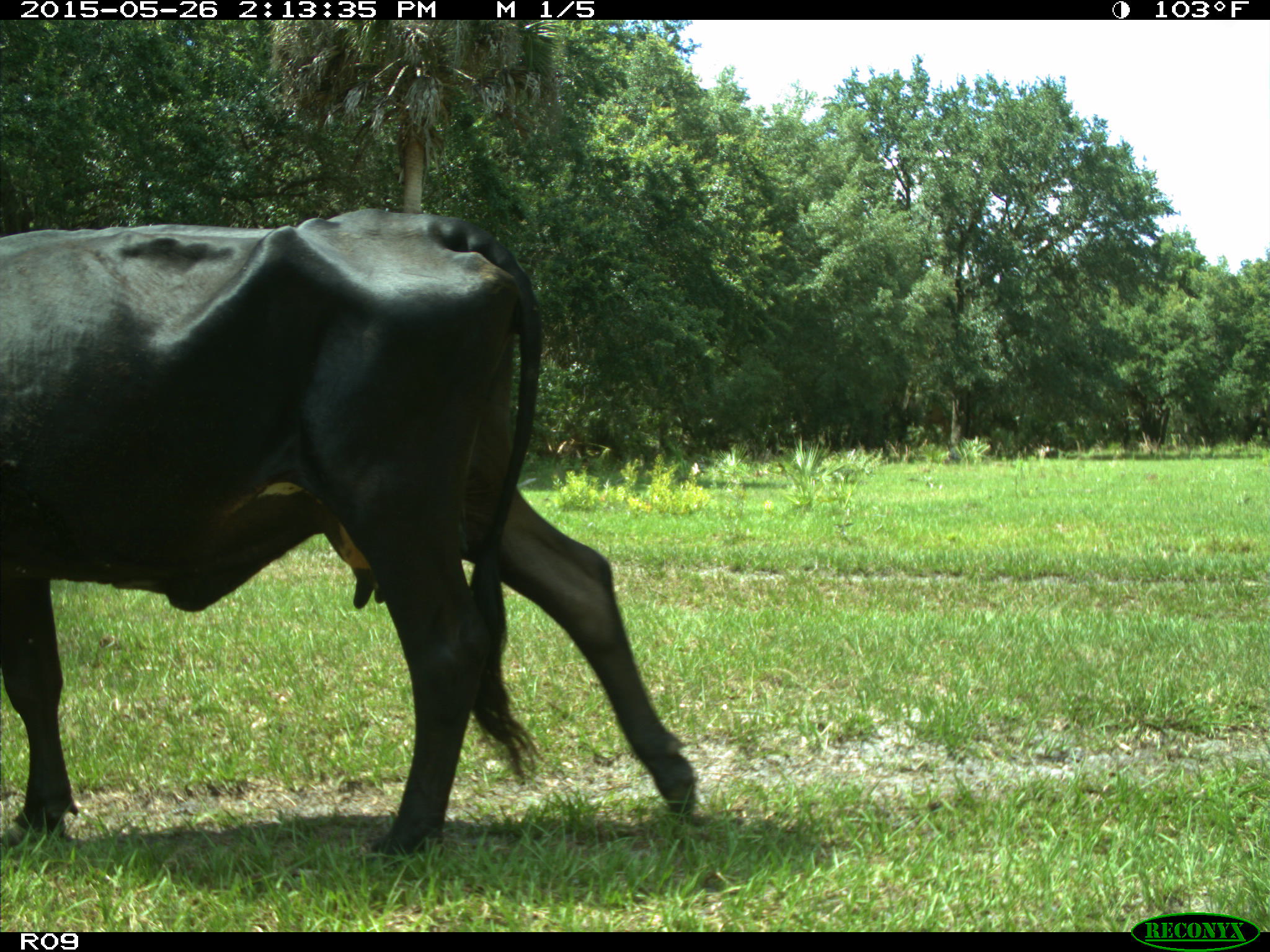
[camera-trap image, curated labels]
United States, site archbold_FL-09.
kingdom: Animalia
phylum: Chordata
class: Mammalia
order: Artiodactyla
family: Bovidae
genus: Bos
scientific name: Bos taurus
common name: domestic cow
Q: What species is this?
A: Bos taurus (domestic cow).